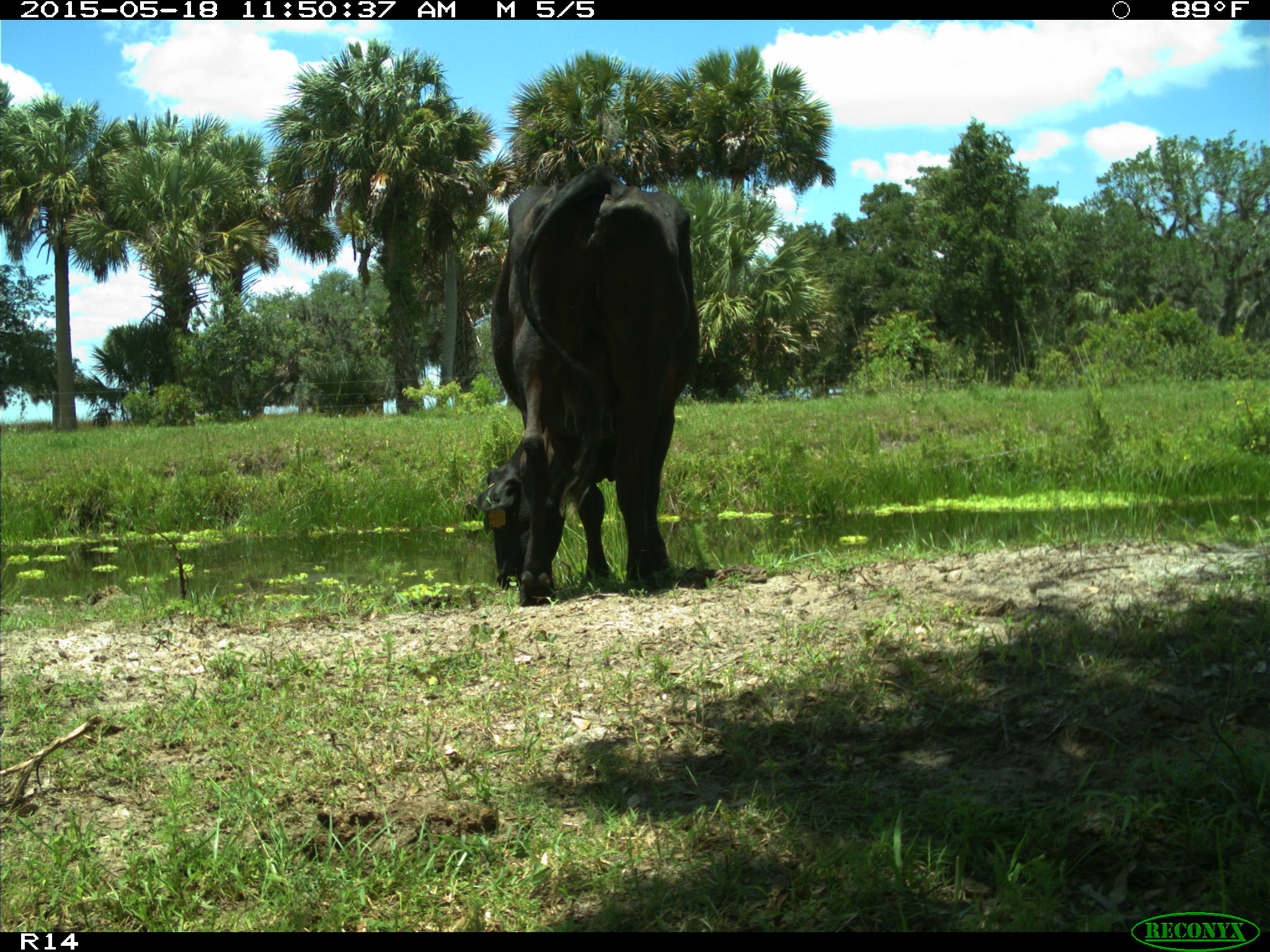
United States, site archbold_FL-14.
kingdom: Animalia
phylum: Chordata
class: Mammalia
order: Artiodactyla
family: Bovidae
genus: Bos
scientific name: Bos taurus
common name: domestic cow